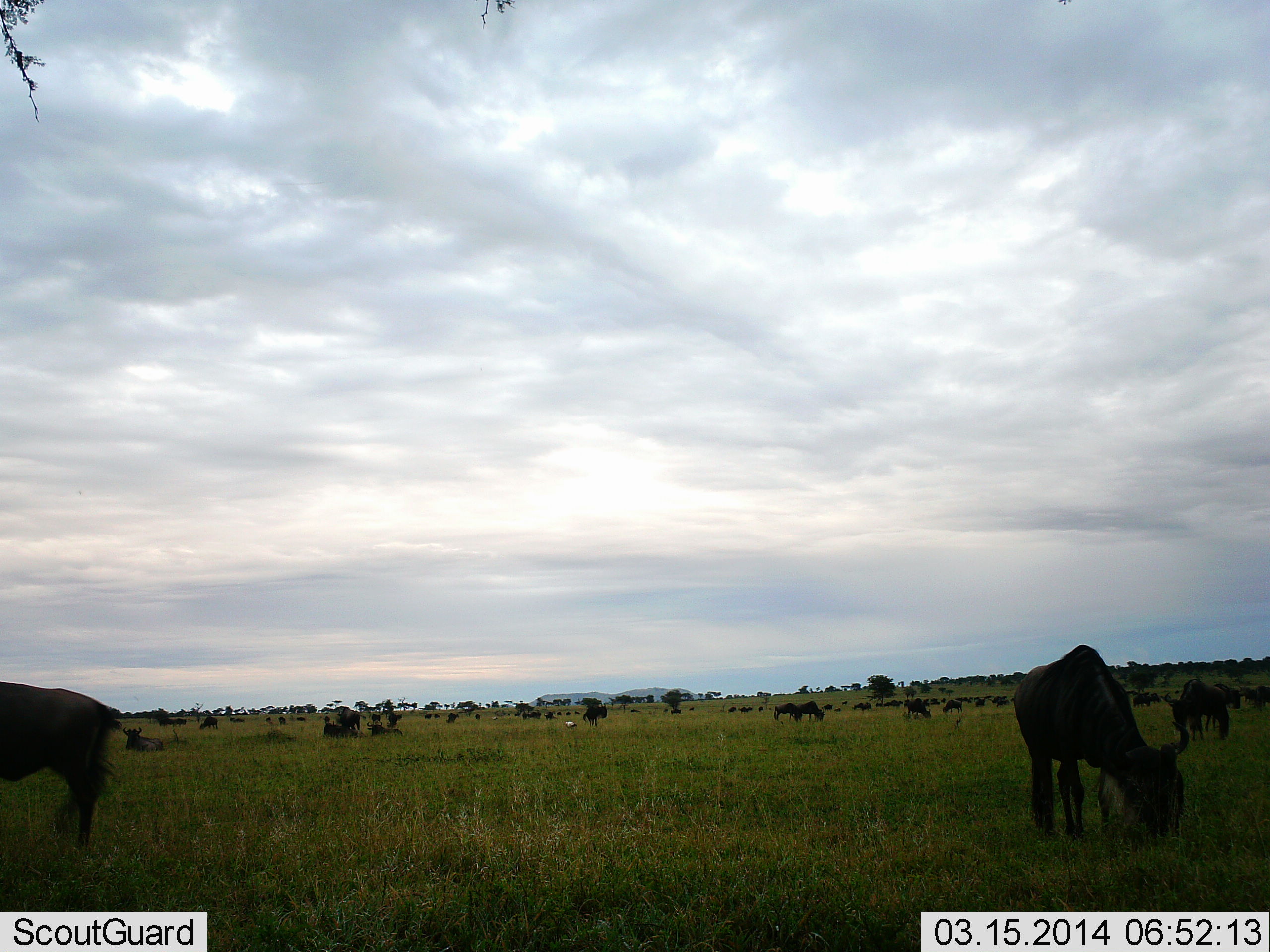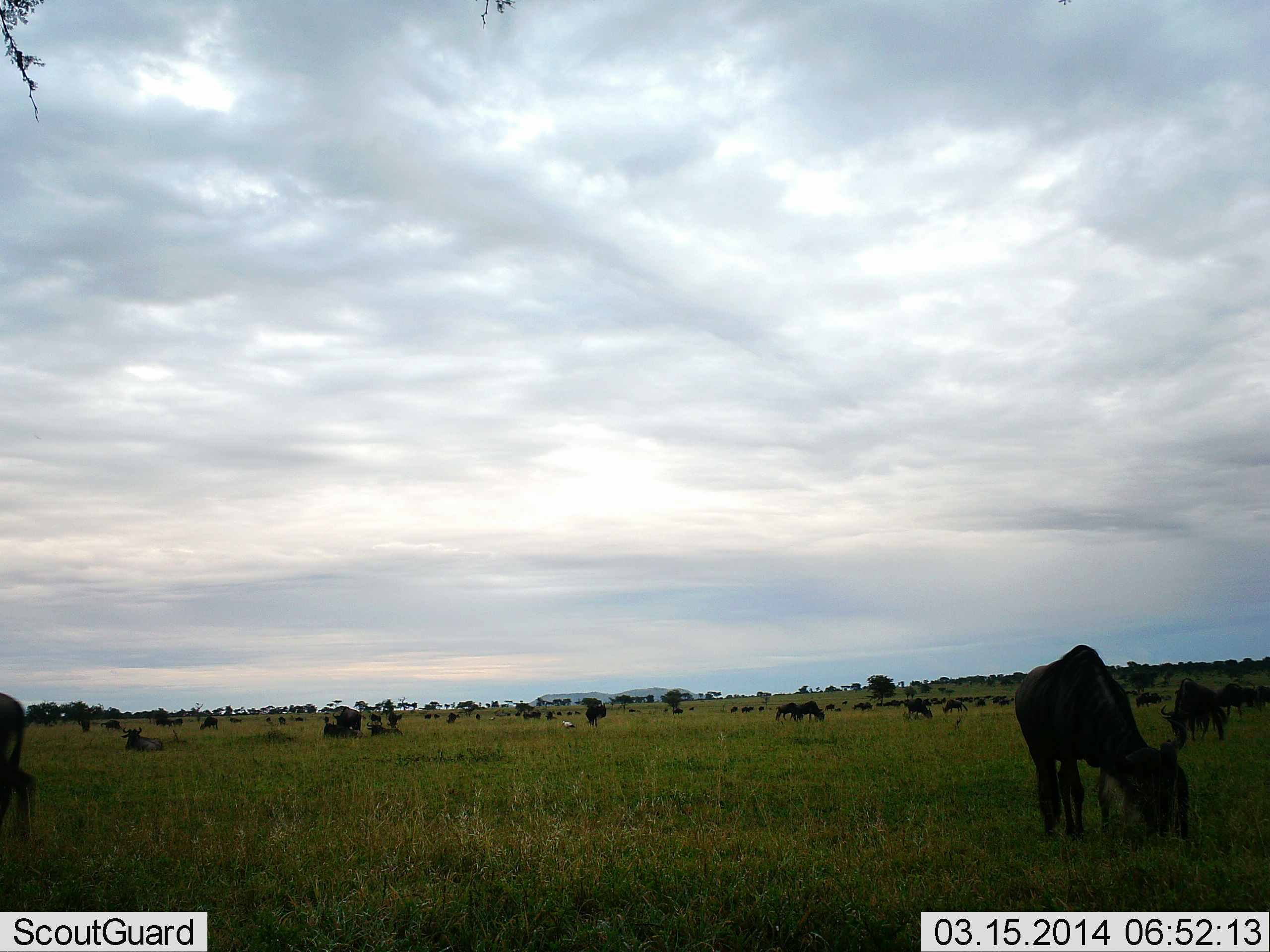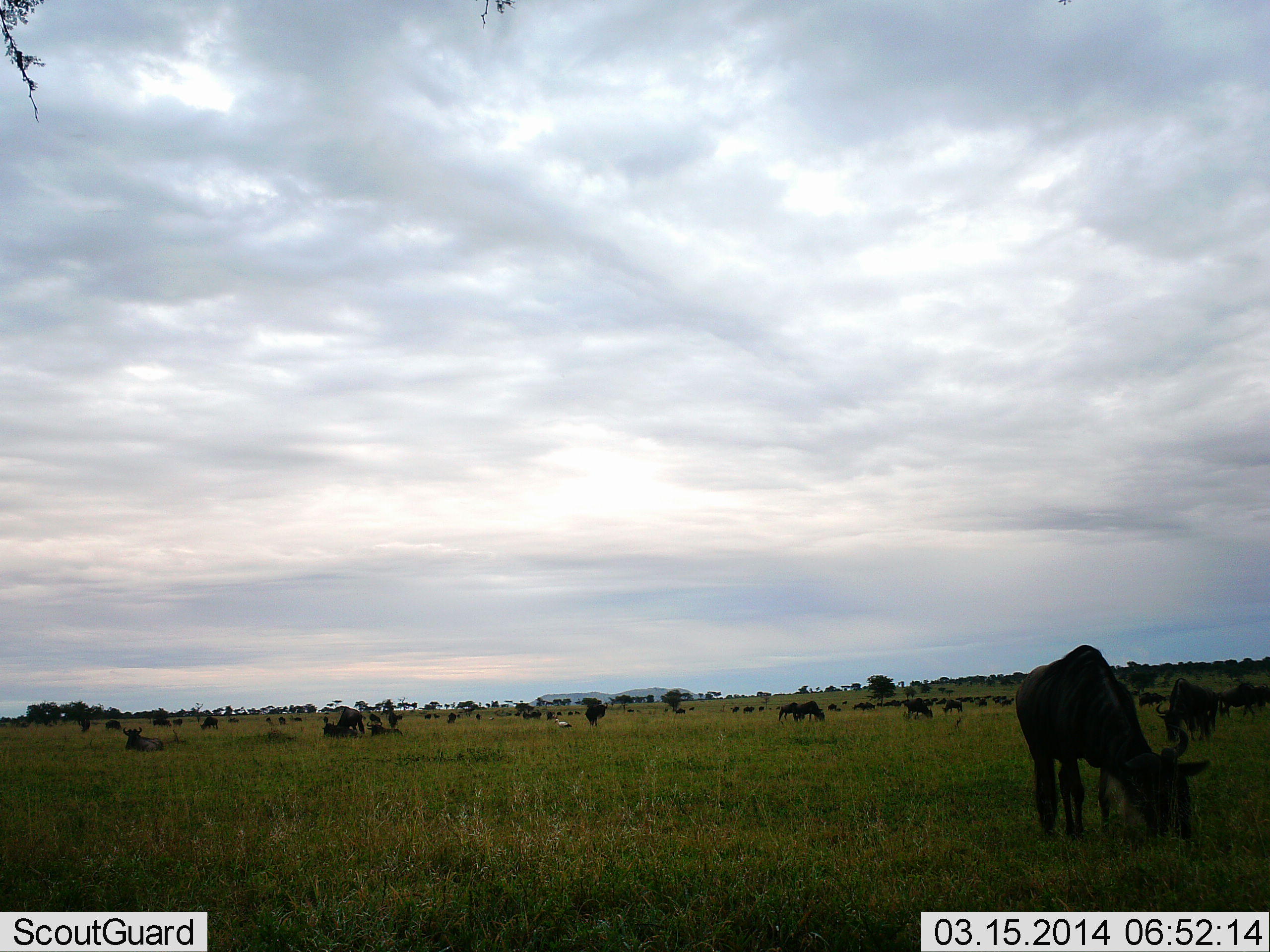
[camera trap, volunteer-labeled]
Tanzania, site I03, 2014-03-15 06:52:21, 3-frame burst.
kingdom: Animalia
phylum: Chordata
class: Mammalia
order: Artiodactyla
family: Bovidae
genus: Connochaetes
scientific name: Connochaetes taurinus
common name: blue wildebeest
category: wildebeest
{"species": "wildebeest (blue wildebeest) (Connochaetes taurinus)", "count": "11-50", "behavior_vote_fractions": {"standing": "70%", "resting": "20%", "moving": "60%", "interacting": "10%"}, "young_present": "10%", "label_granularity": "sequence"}